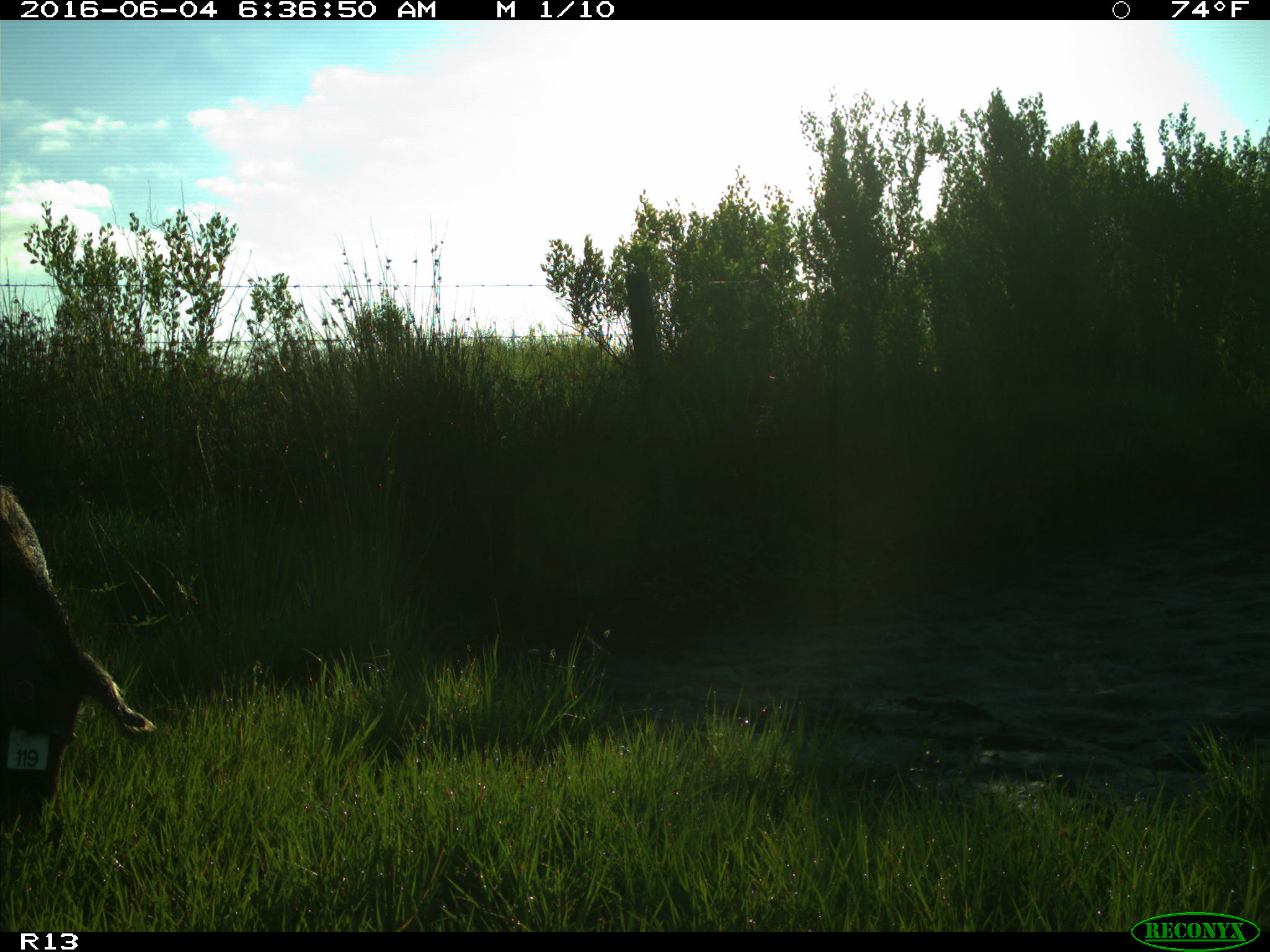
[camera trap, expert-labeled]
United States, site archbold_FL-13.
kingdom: Animalia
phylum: Chordata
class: Mammalia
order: Artiodactyla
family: Suidae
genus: Sus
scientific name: Sus scrofa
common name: wild boar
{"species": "Sus scrofa (wild boar)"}